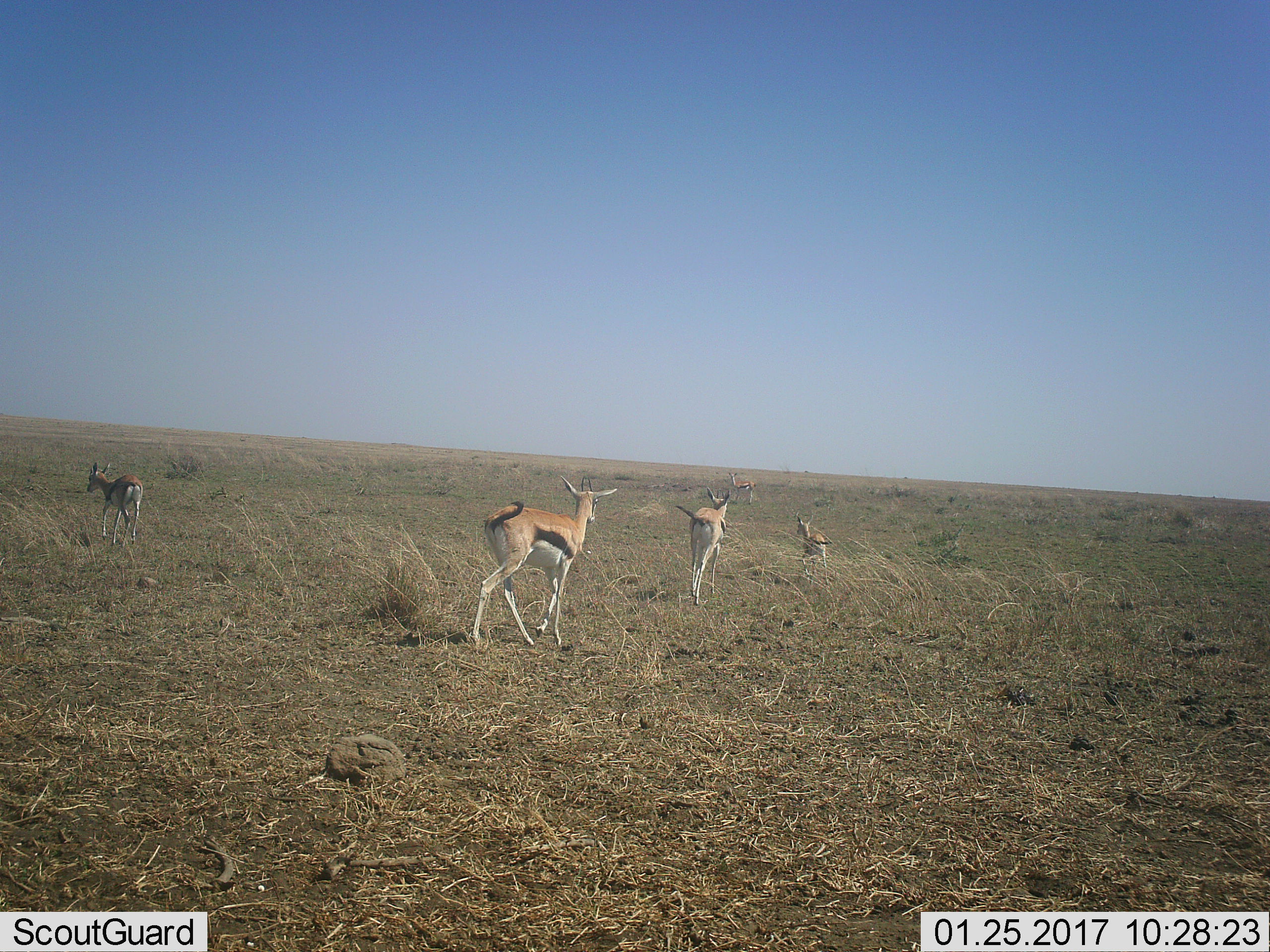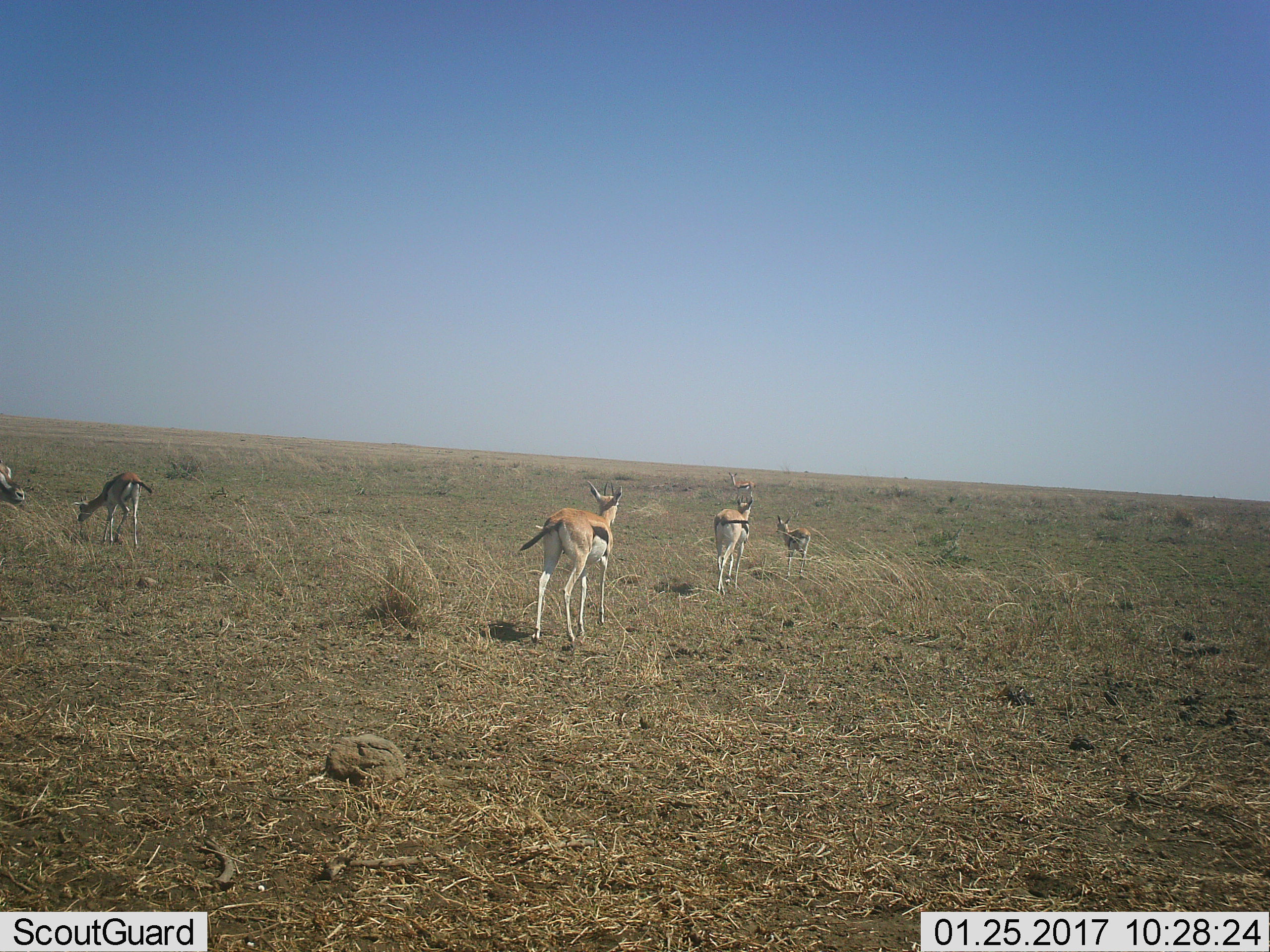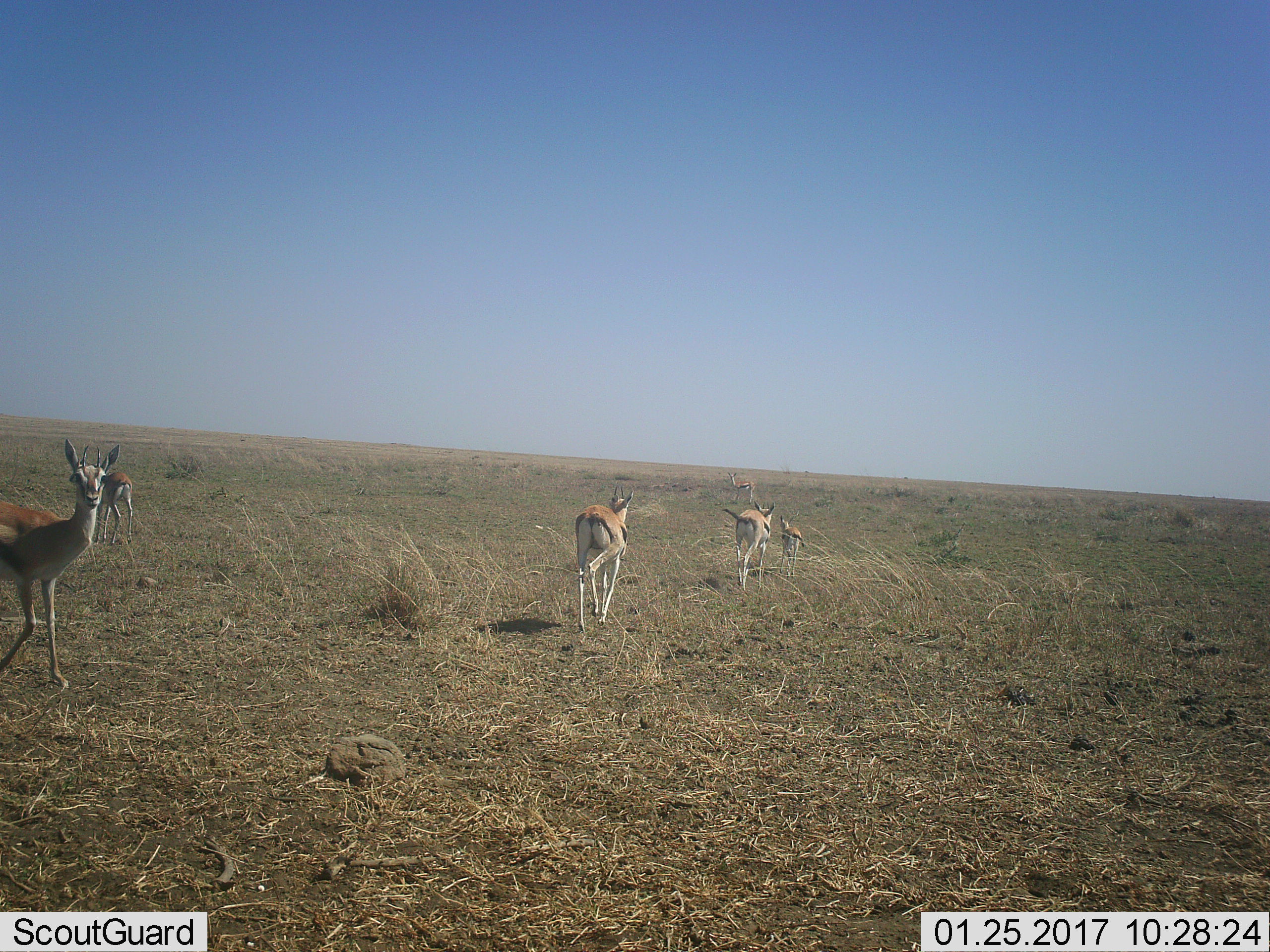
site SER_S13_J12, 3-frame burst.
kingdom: Animalia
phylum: Chordata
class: Mammalia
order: Artiodactyla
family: Bovidae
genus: Eudorcas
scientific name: Eudorcas thomsonii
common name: thomson's gazelle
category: gazellethomsons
Gazellethomsons (thomson's gazelle) (Eudorcas thomsonii), count 6. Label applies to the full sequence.